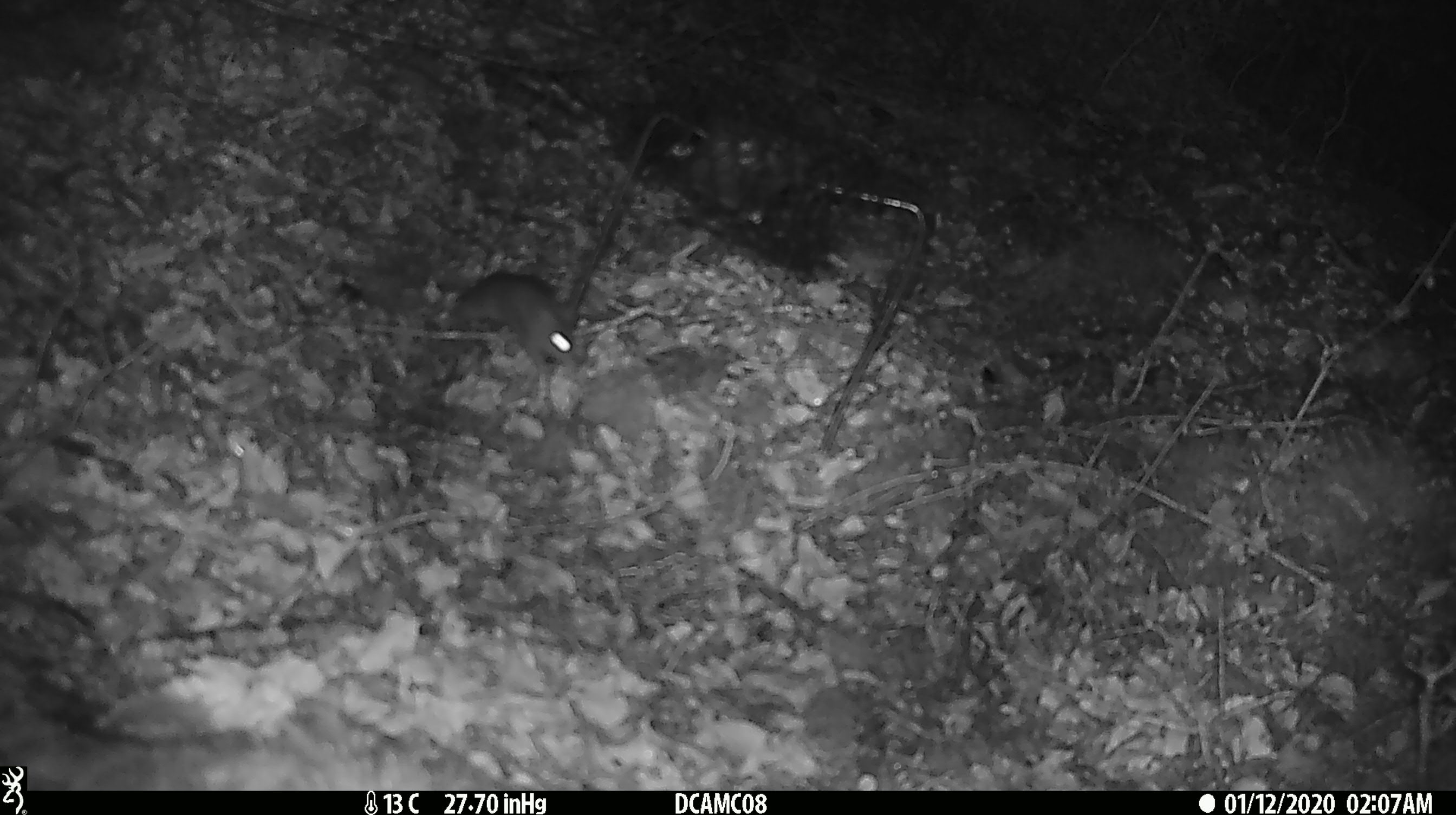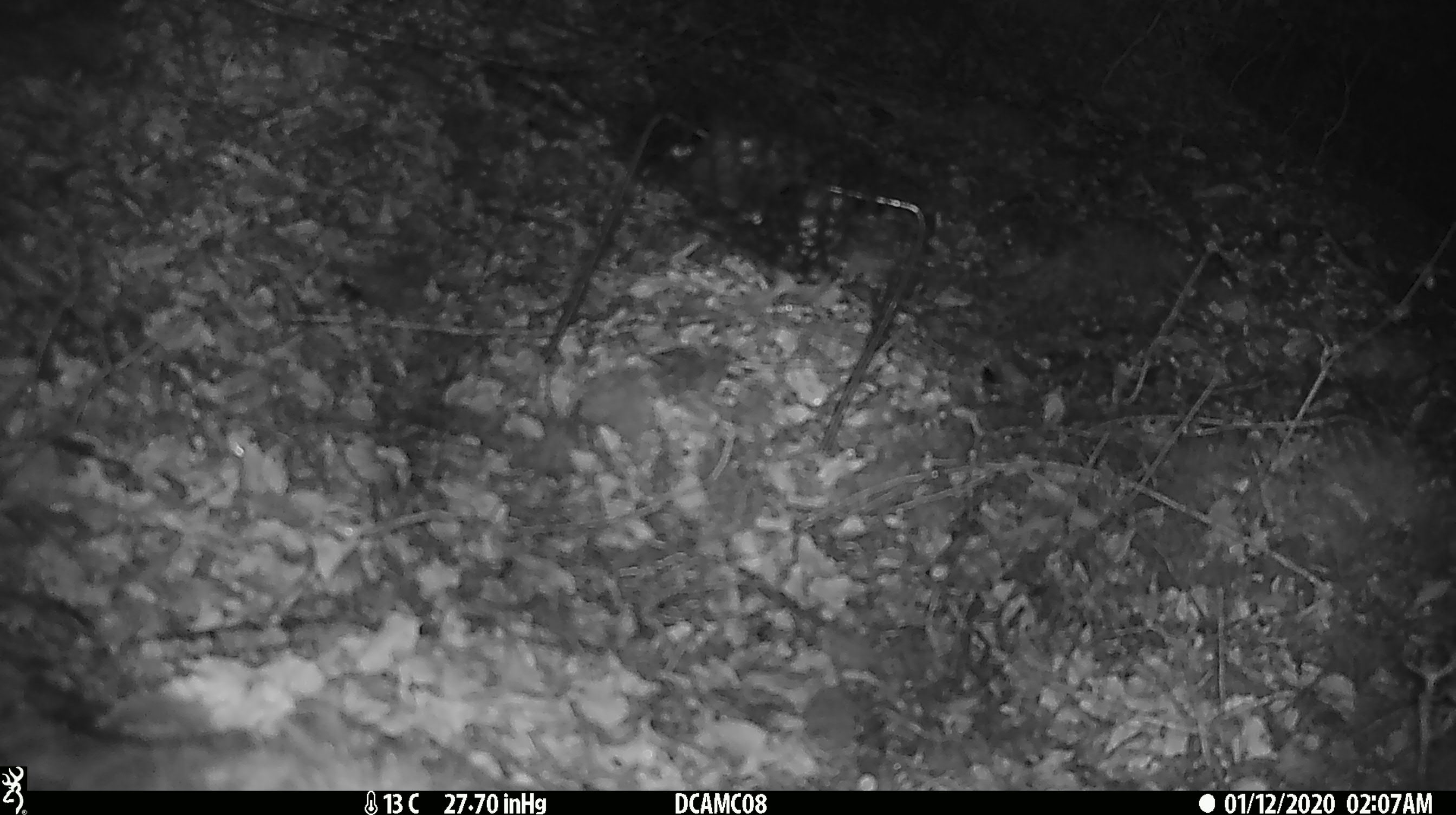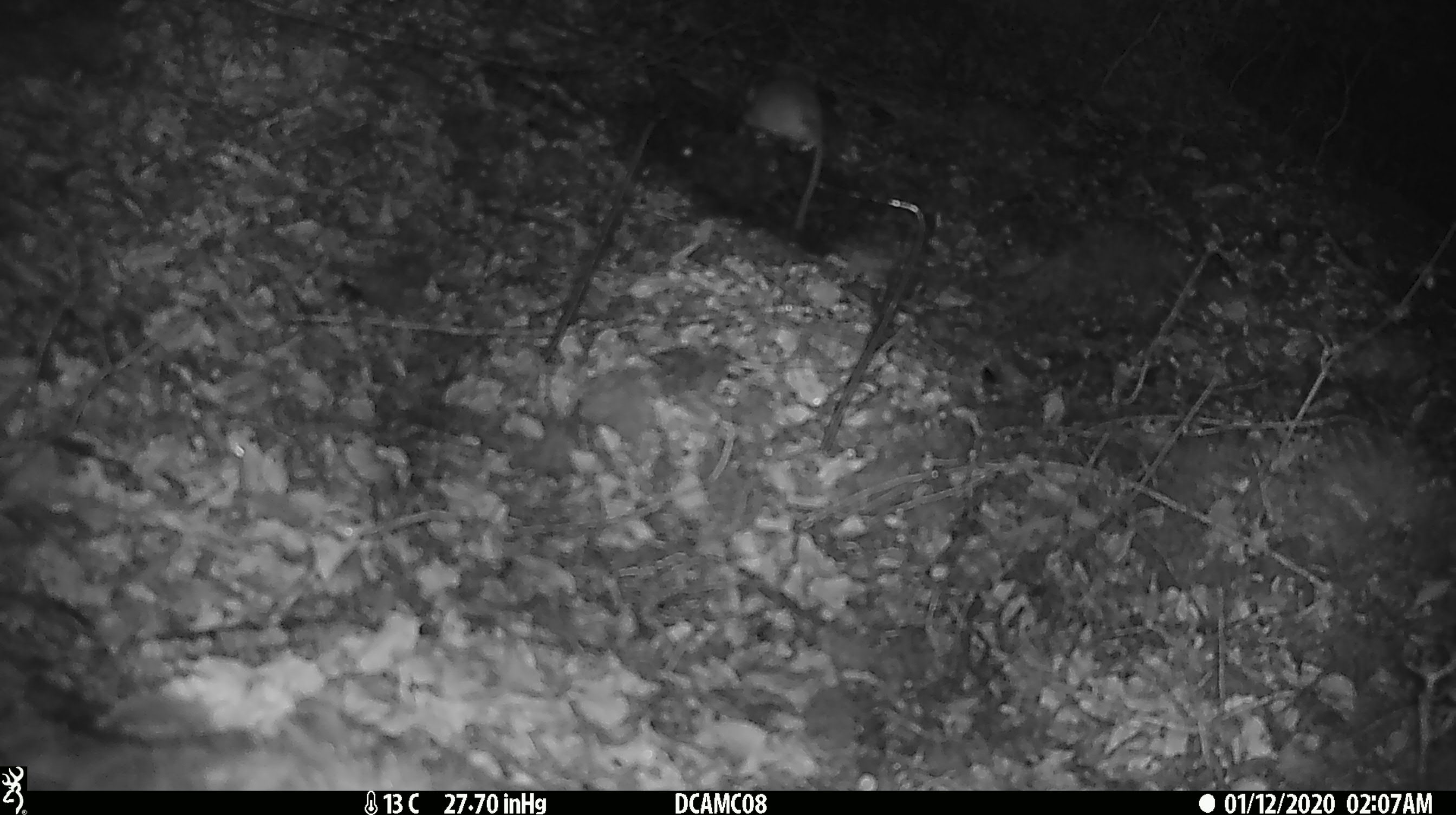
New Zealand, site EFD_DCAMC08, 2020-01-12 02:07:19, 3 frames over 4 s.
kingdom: Animalia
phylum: Chordata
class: Mammalia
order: Rodentia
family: Muridae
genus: Mus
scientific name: Mus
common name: mouse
Mouse (Mus).